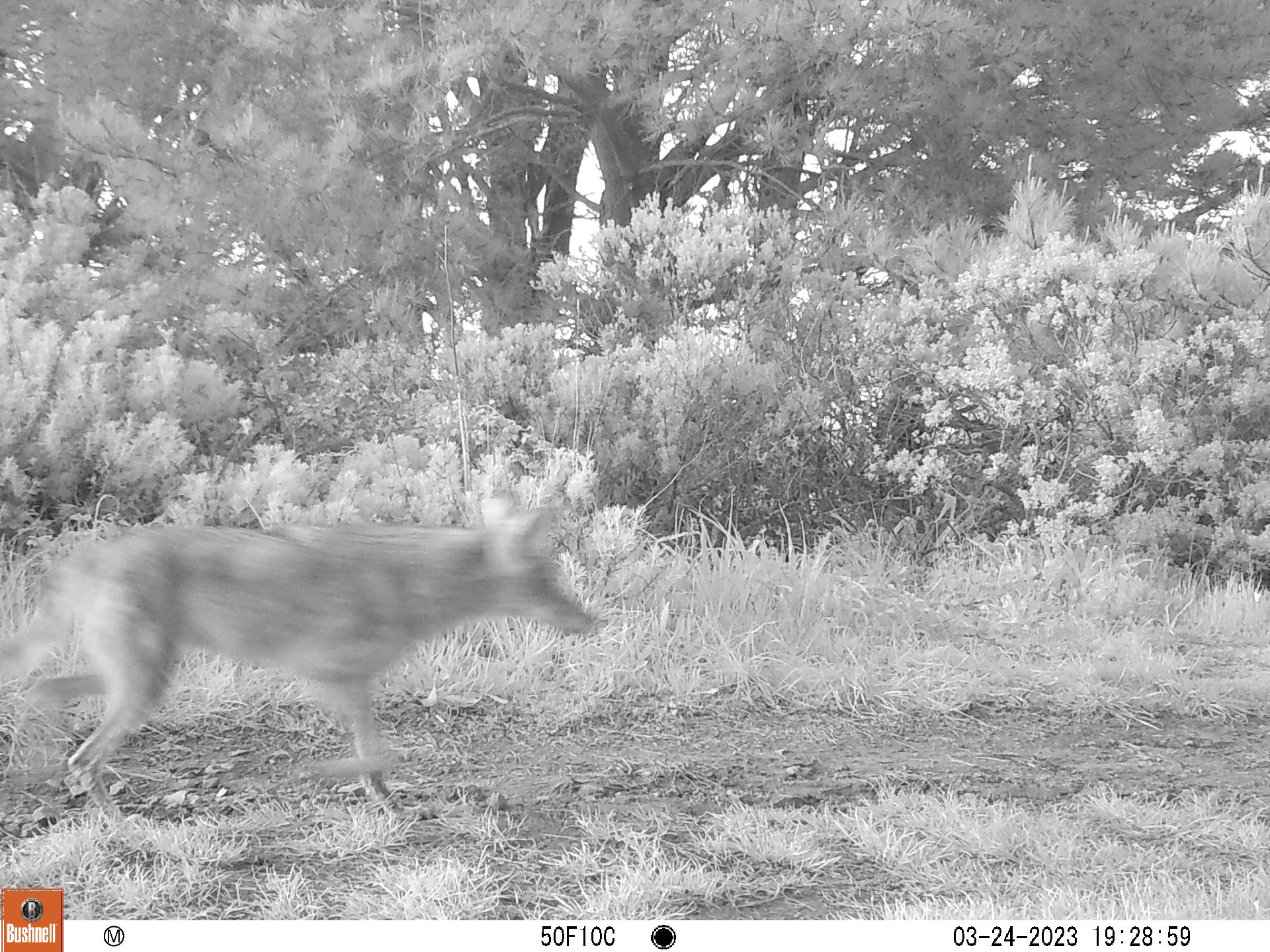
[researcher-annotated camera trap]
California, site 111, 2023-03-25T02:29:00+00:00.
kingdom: Animalia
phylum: Chordata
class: Mammalia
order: Carnivora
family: Canidae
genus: Canis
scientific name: Canis latrans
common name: coyote